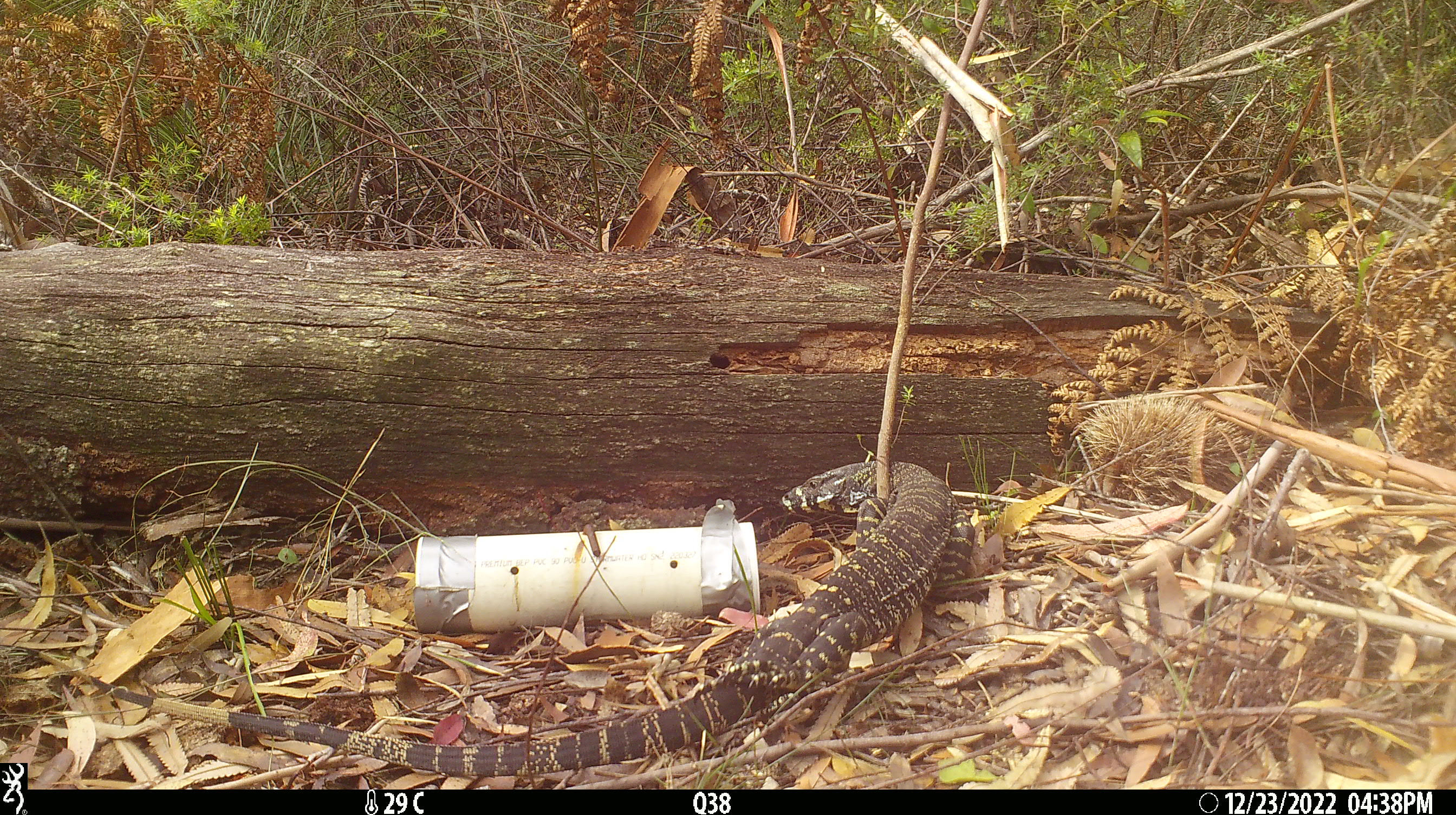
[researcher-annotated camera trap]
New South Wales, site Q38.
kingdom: Animalia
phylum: Chordata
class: Reptilia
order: Squamata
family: Varanidae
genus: Varanus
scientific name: Varanus varius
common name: lace monitor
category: goanna